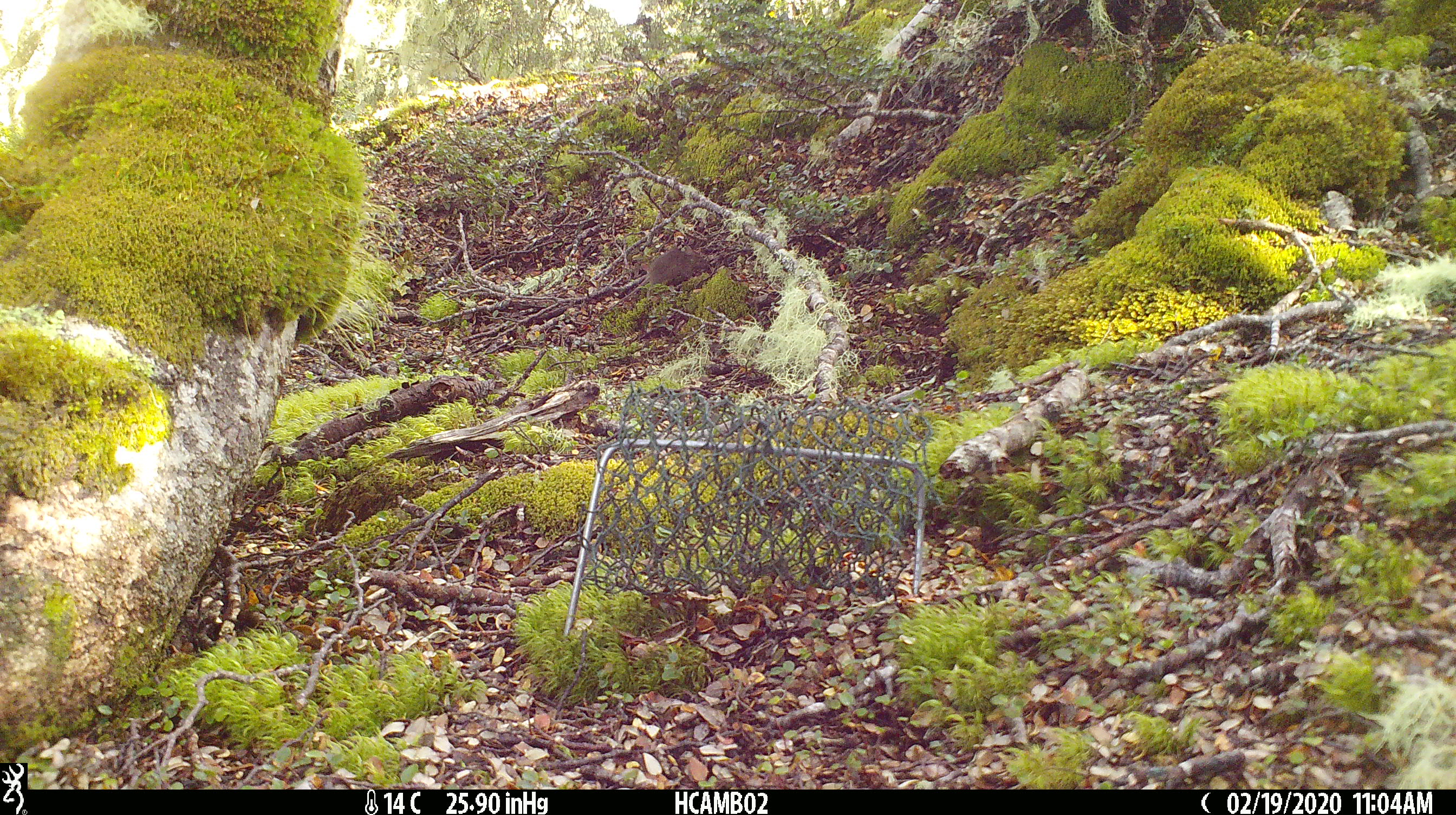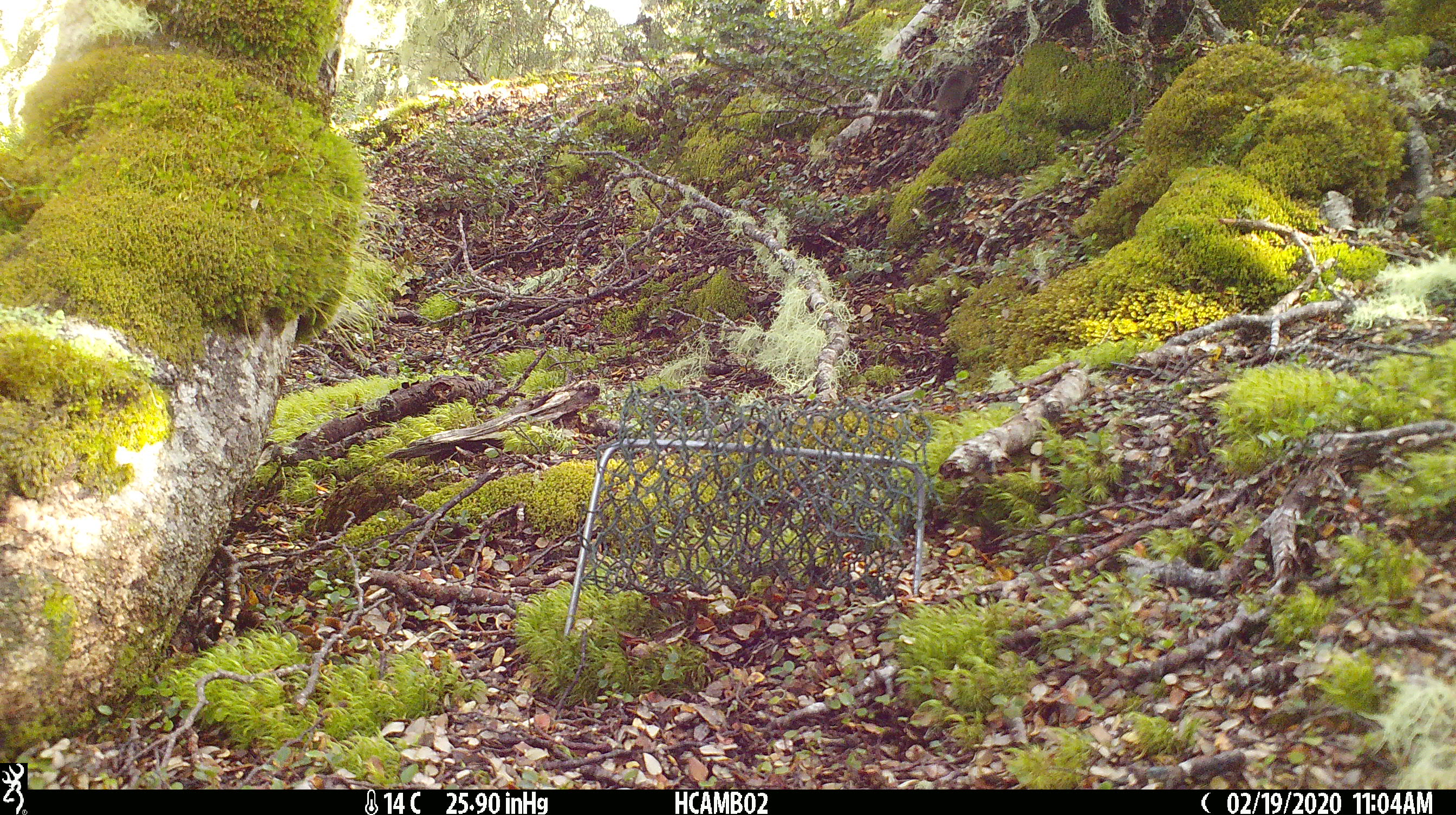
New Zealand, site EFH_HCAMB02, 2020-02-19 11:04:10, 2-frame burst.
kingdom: Animalia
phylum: Chordata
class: Mammalia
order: Rodentia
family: Muridae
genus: Mus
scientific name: Mus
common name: mouse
Mouse (Mus).